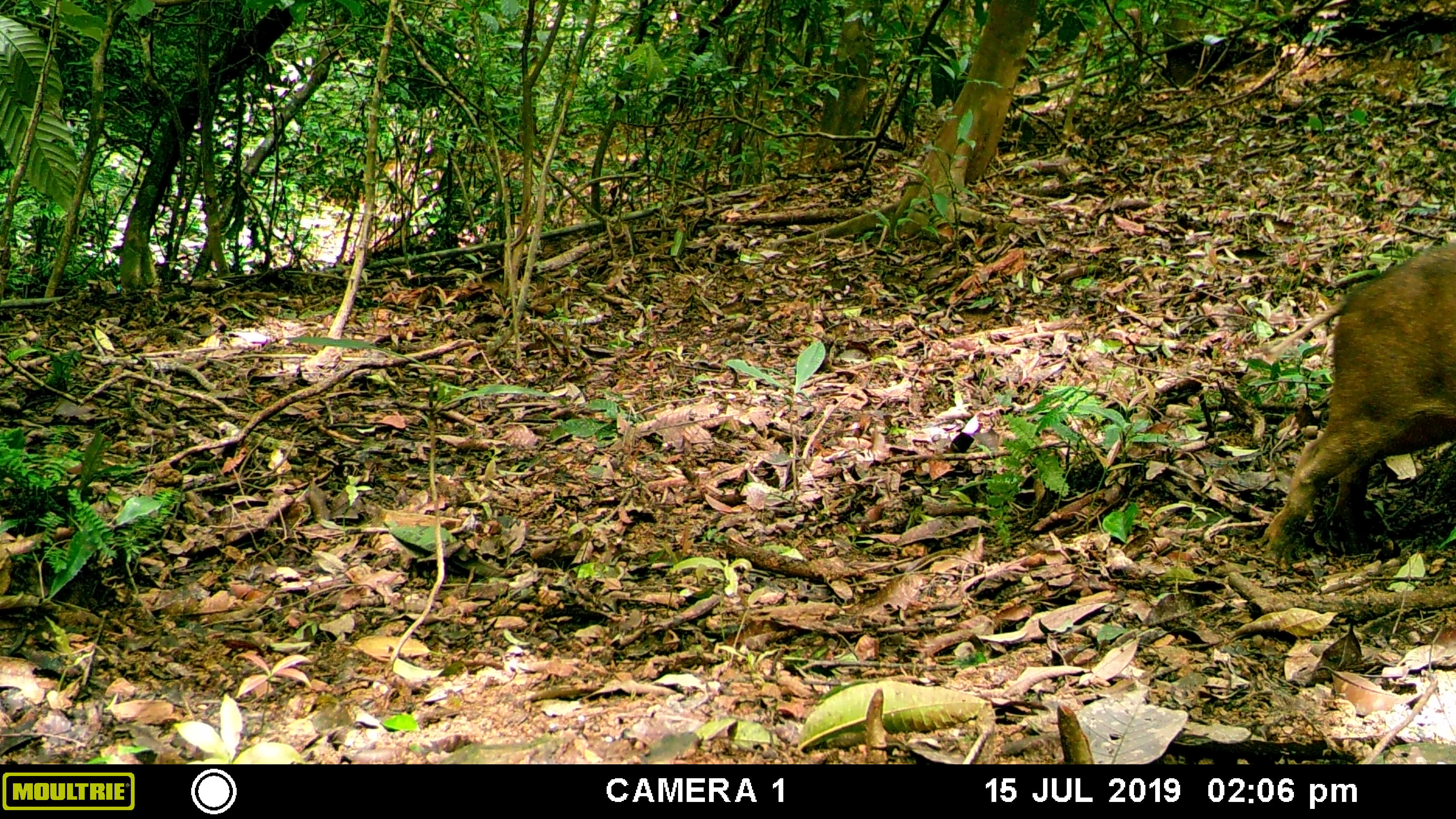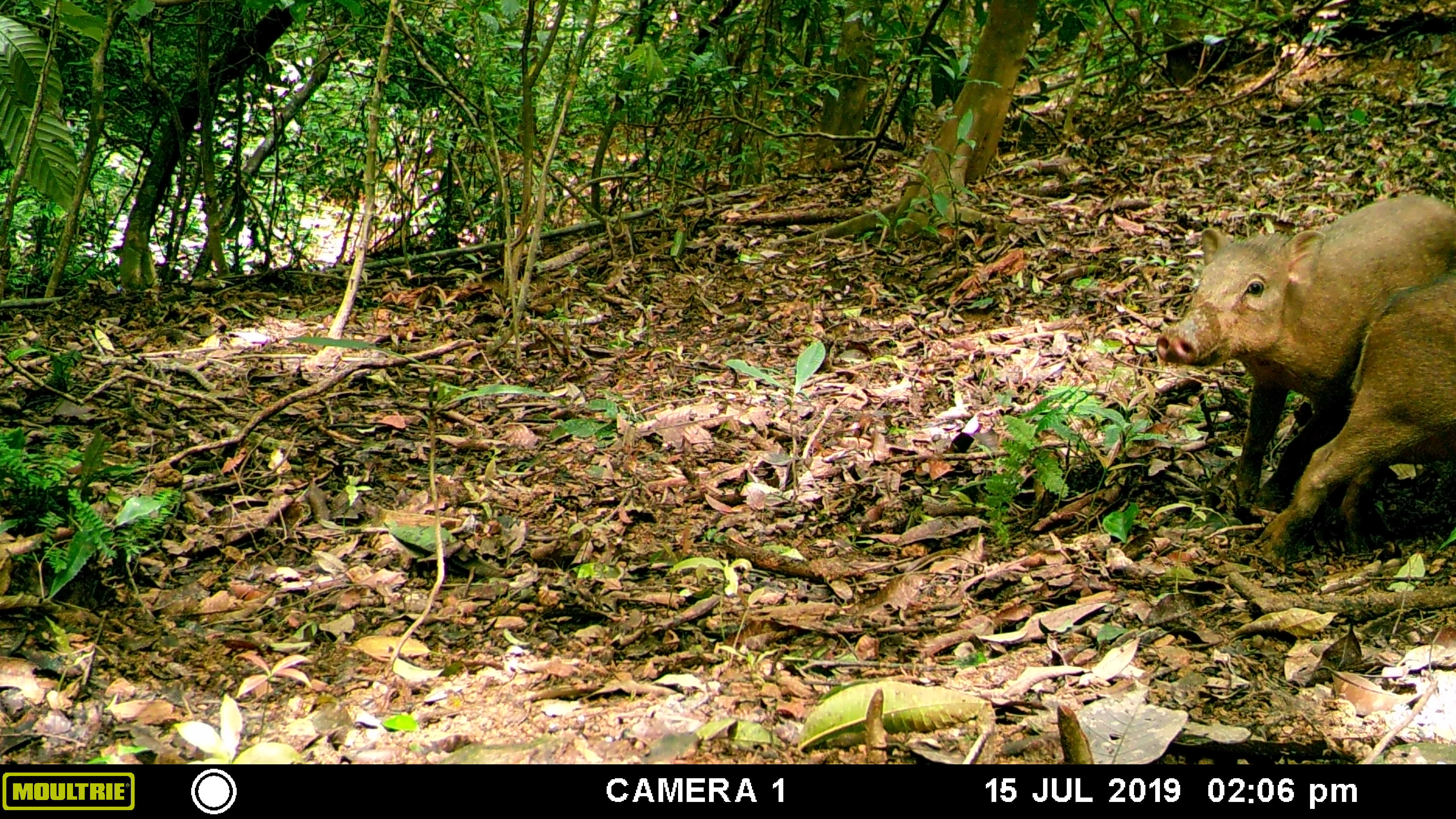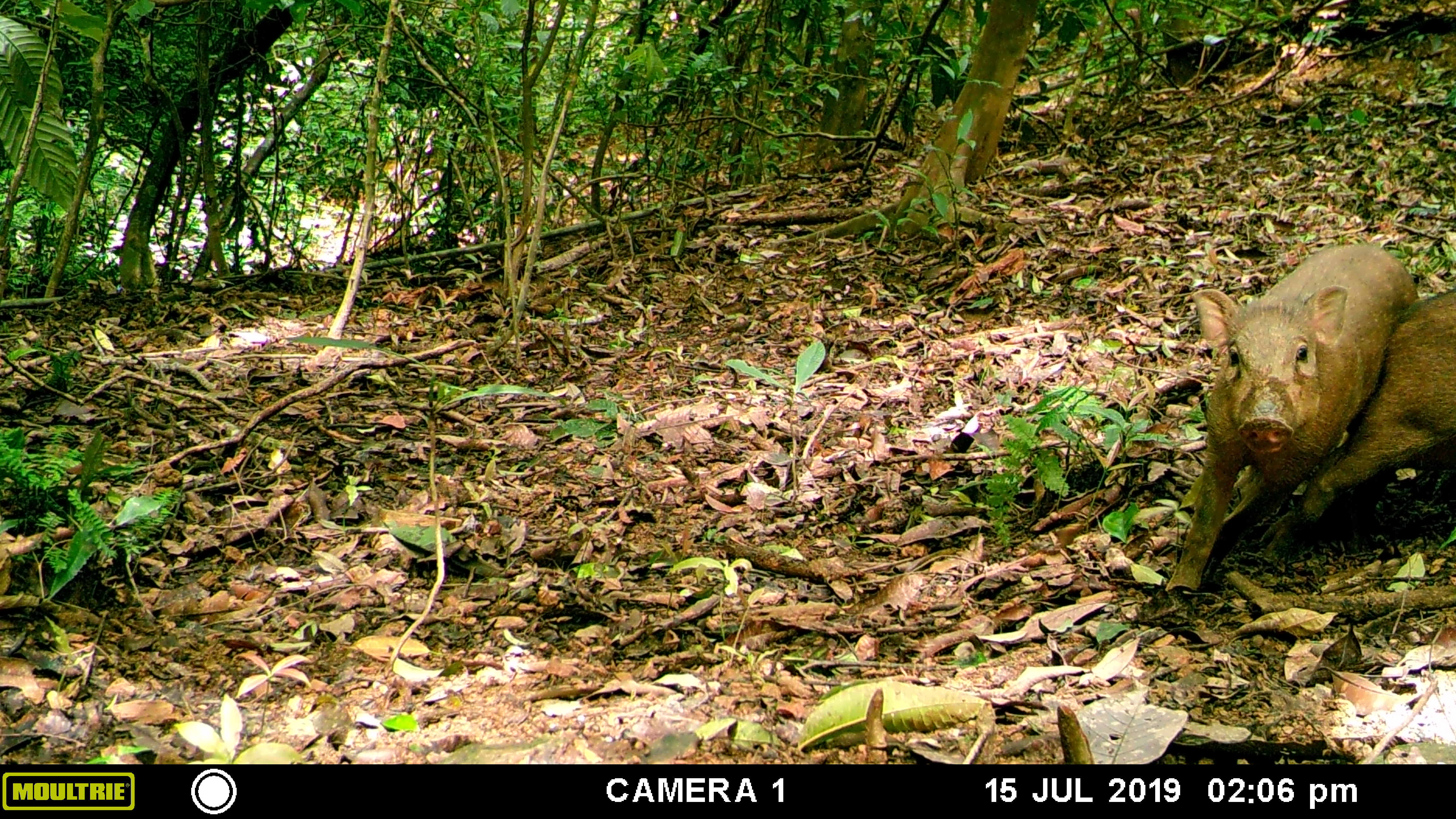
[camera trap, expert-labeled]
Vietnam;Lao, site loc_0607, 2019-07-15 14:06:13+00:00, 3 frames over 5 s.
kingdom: Animalia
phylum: Chordata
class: Mammalia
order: Artiodactyla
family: Suidae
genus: Sus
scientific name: Sus scrofa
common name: eurasian wild pig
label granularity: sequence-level